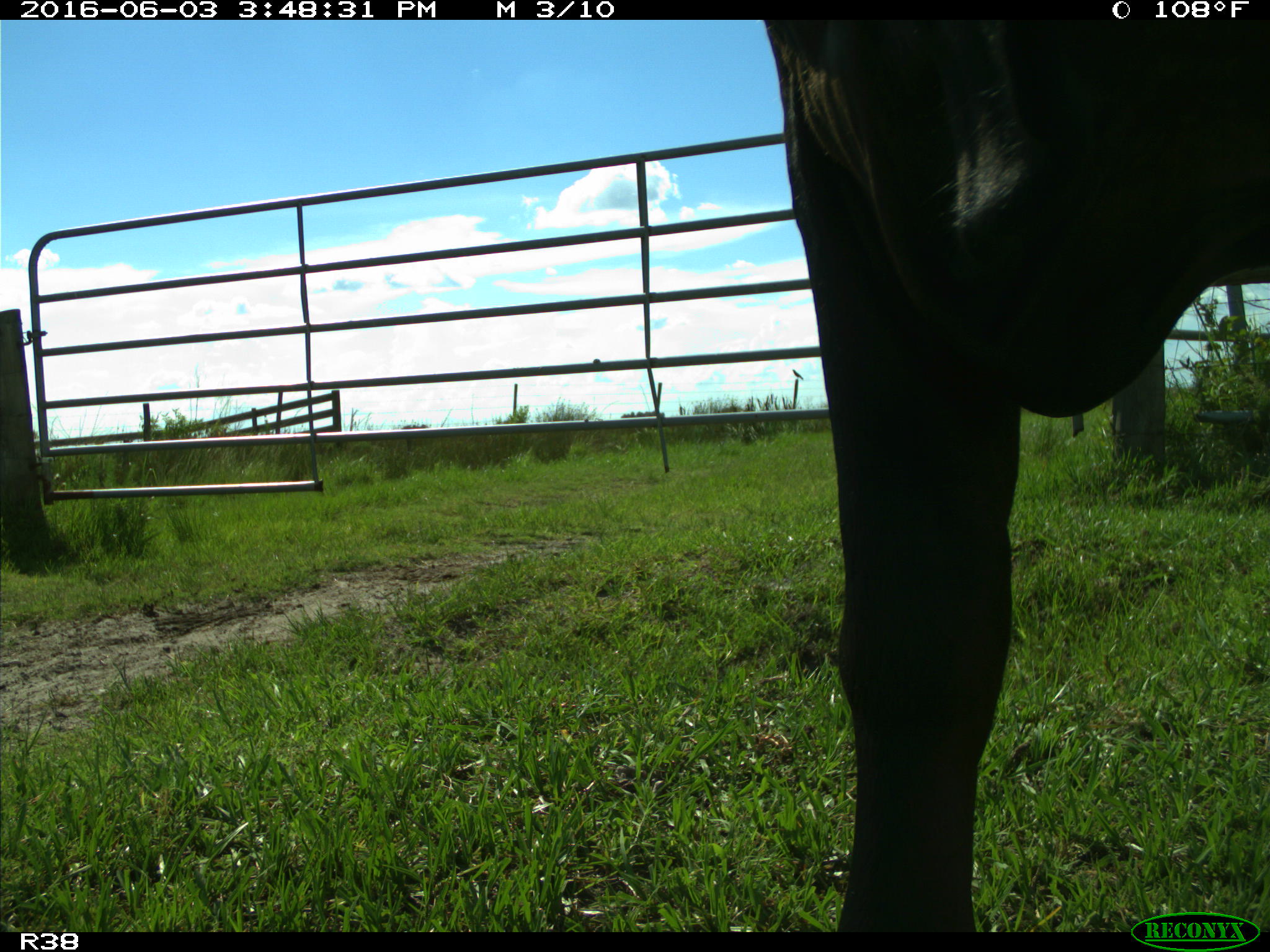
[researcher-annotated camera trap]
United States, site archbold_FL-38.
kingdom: Animalia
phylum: Chordata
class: Mammalia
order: Artiodactyla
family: Bovidae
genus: Bos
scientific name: Bos taurus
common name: domestic cow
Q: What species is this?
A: Bos taurus (domestic cow).